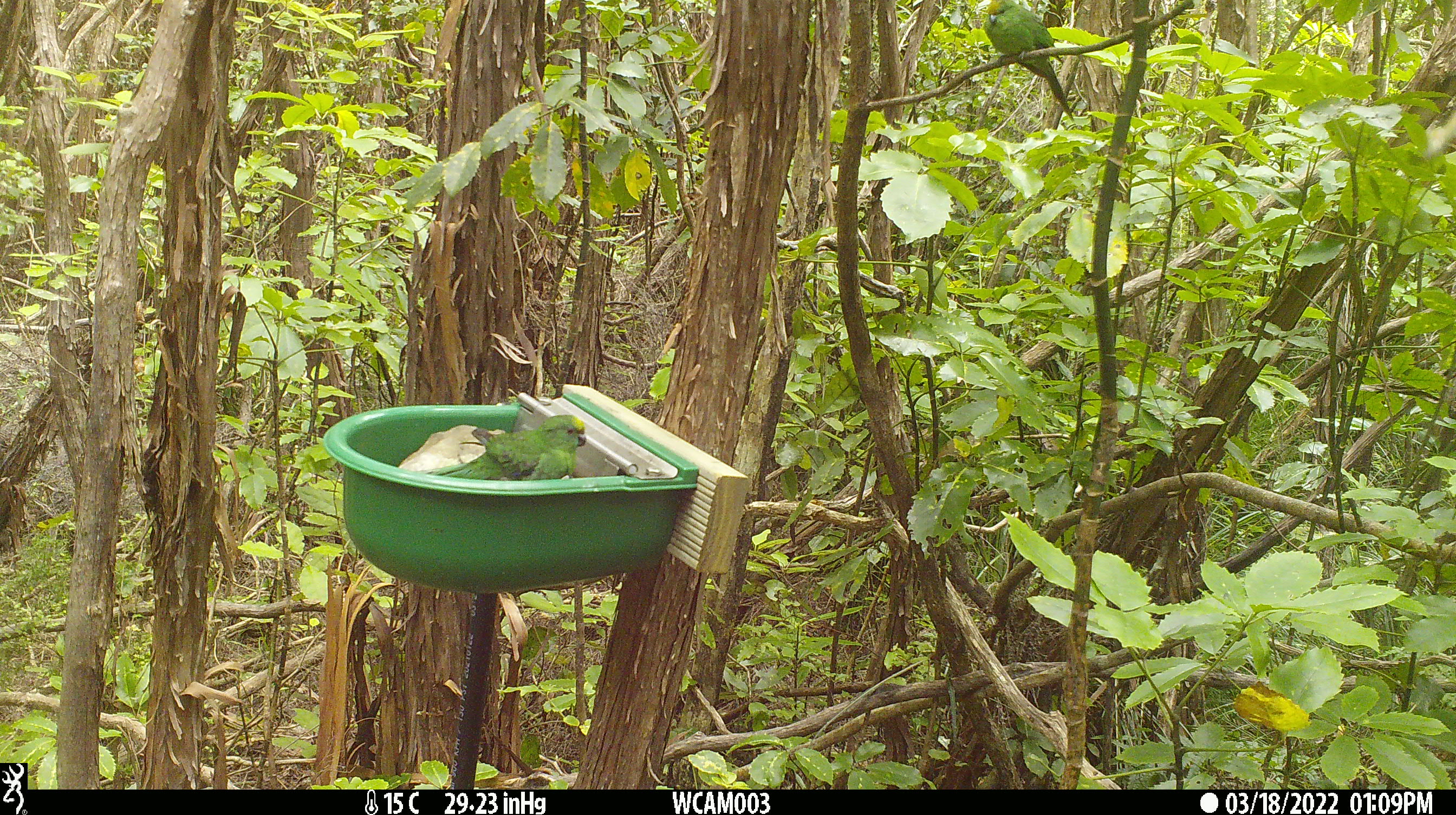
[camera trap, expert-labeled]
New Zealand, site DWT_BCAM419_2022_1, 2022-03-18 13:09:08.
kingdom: Animalia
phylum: Chordata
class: Aves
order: Psittaciformes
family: Psittaculidae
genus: Cyanoramphus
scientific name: Cyanoramphus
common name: parakeet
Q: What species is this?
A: Parakeet (Cyanoramphus).